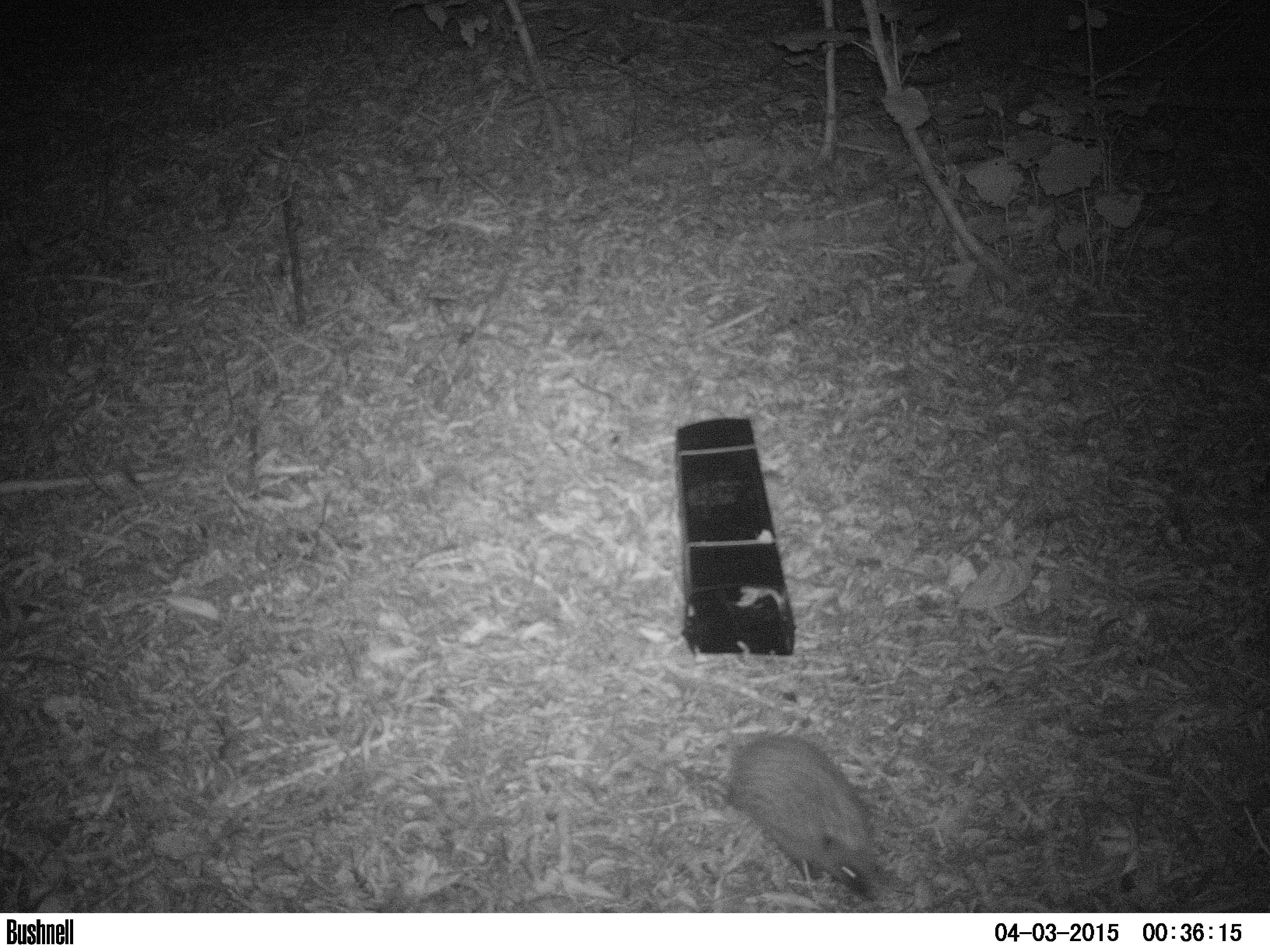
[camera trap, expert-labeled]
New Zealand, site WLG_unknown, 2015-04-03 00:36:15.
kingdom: Animalia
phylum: Chordata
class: Mammalia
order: Eulipotyphla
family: Erinaceidae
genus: Erinaceus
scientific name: Erinaceus europaeus europaeus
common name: european hedgehog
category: hedgehog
Hedgehog (european hedgehog) (Erinaceus europaeus europaeus).